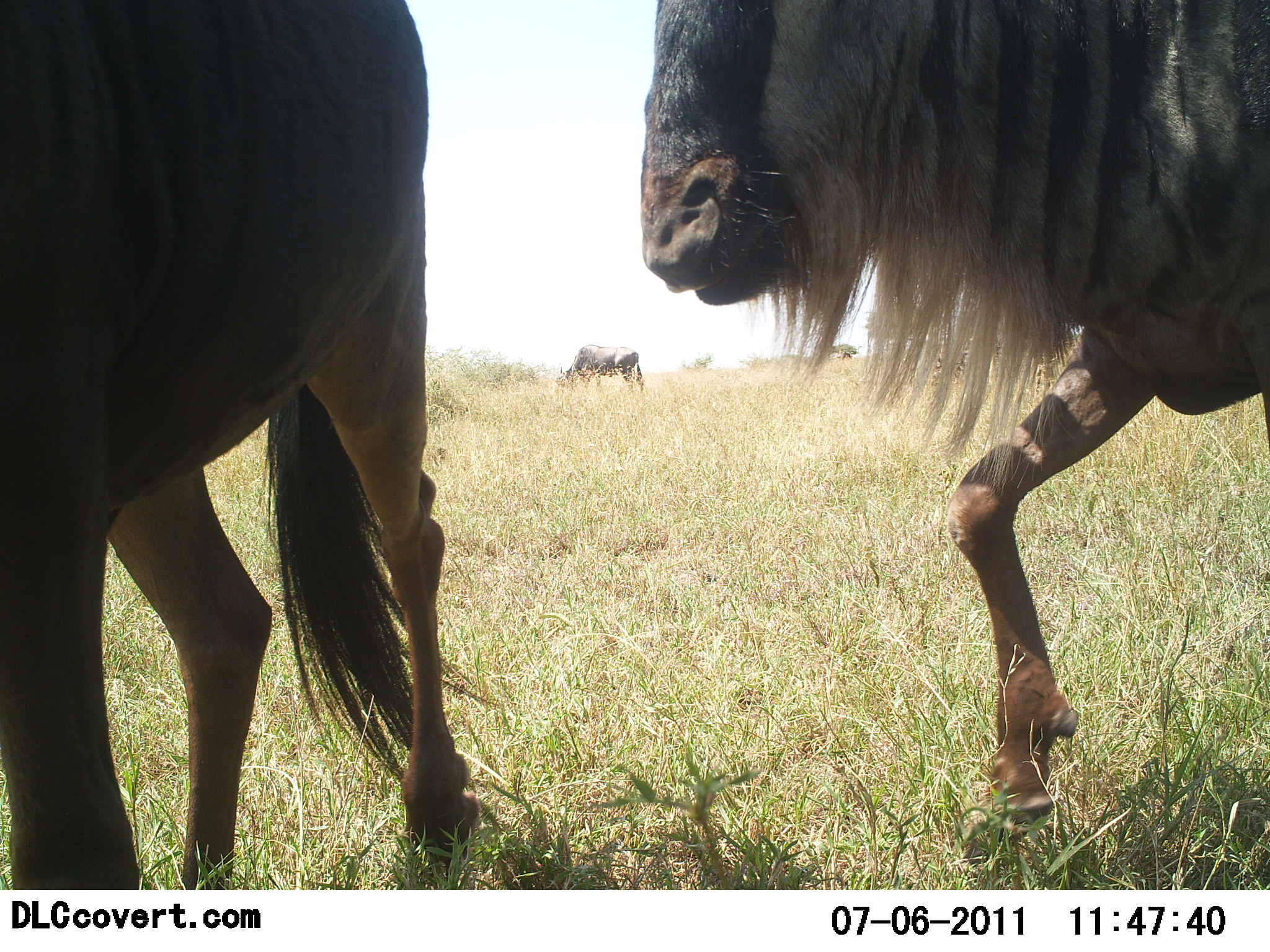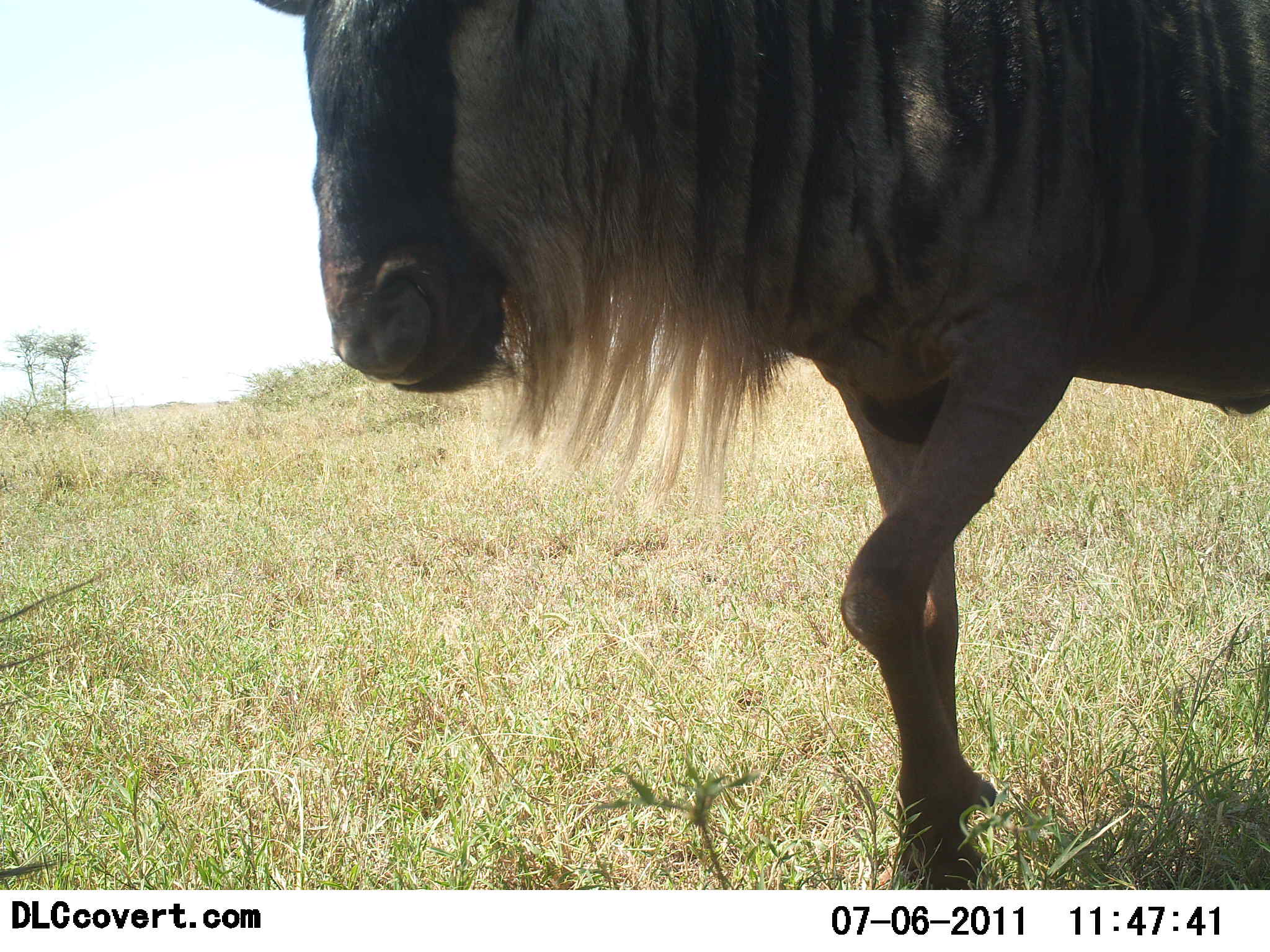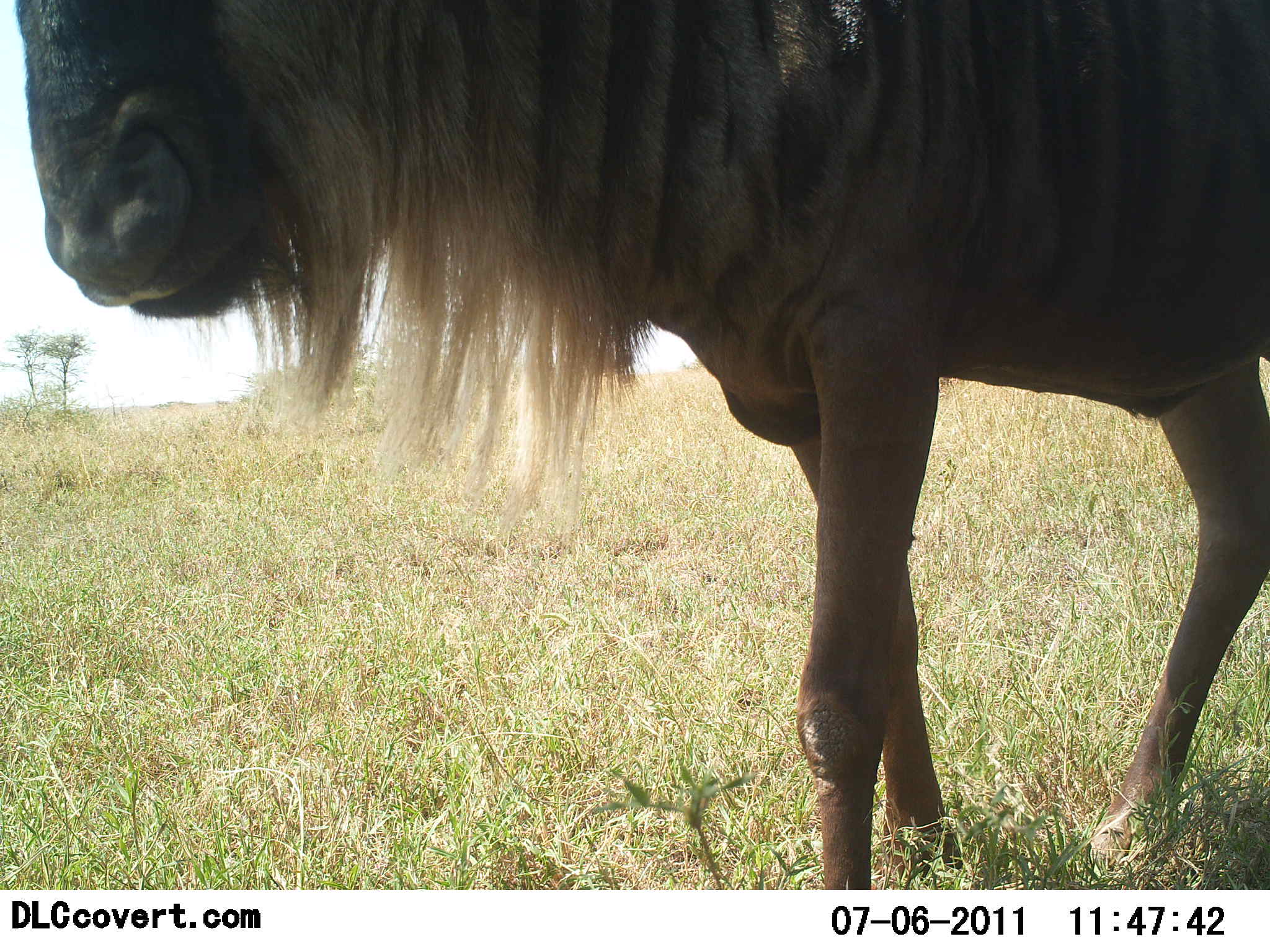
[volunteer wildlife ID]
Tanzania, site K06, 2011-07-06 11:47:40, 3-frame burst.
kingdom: Animalia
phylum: Chordata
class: Mammalia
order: Artiodactyla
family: Bovidae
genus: Connochaetes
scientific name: Connochaetes taurinus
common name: blue wildebeest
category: wildebeest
Wildebeest (blue wildebeest) (Connochaetes taurinus), count 3. Behavior (volunteer vote fractions): standing 14%, resting 0%, moving 100%, interacting 0%. Young present (vote fraction): 0%. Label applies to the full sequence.